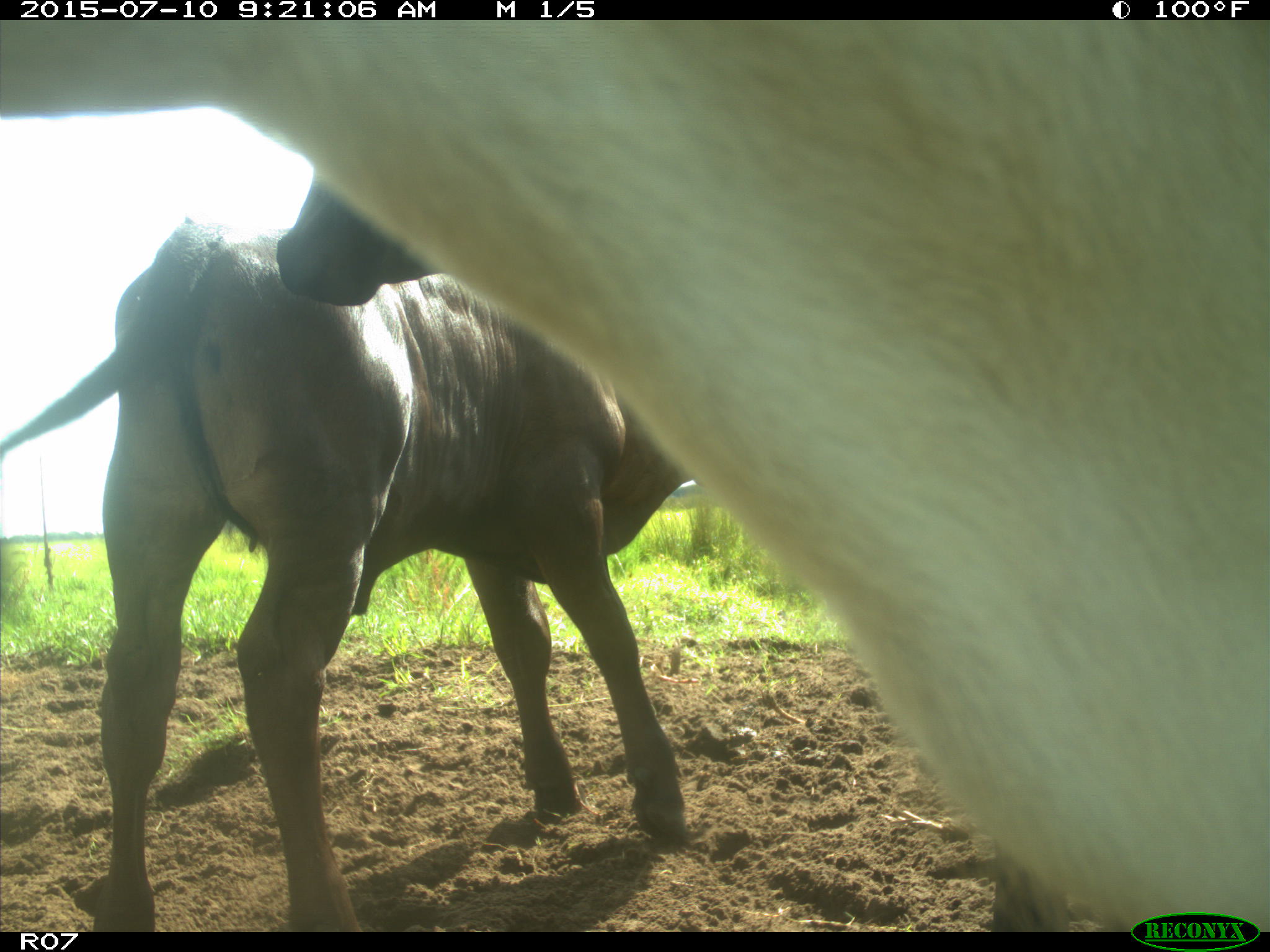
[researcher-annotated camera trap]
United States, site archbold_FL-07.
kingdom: Animalia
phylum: Chordata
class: Mammalia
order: Artiodactyla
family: Bovidae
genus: Bos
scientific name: Bos taurus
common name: domestic cow